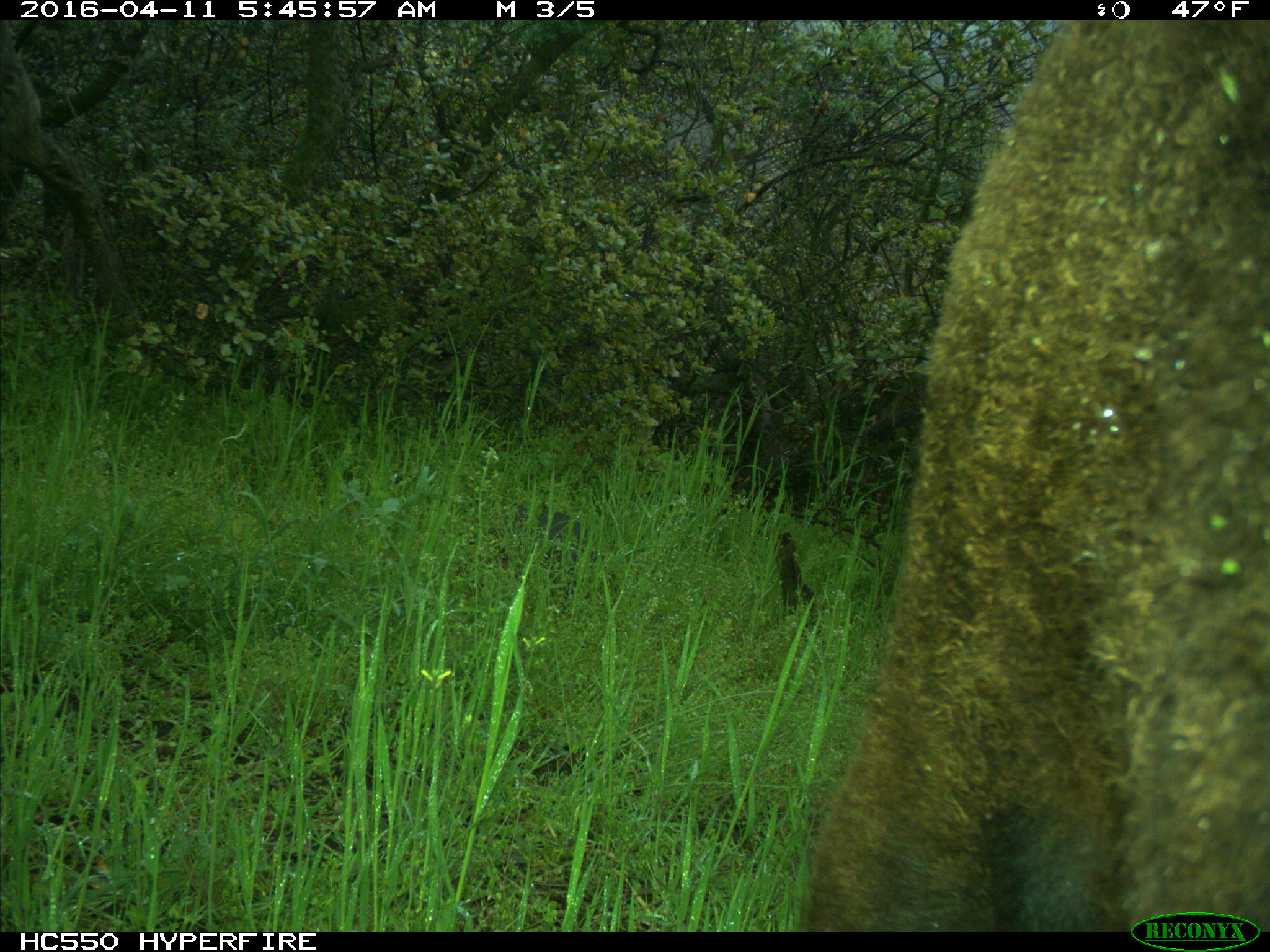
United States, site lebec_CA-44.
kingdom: Animalia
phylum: Chordata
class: Mammalia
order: Artiodactyla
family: Bovidae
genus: Bos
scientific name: Bos taurus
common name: domestic cow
Bos taurus (domestic cow).